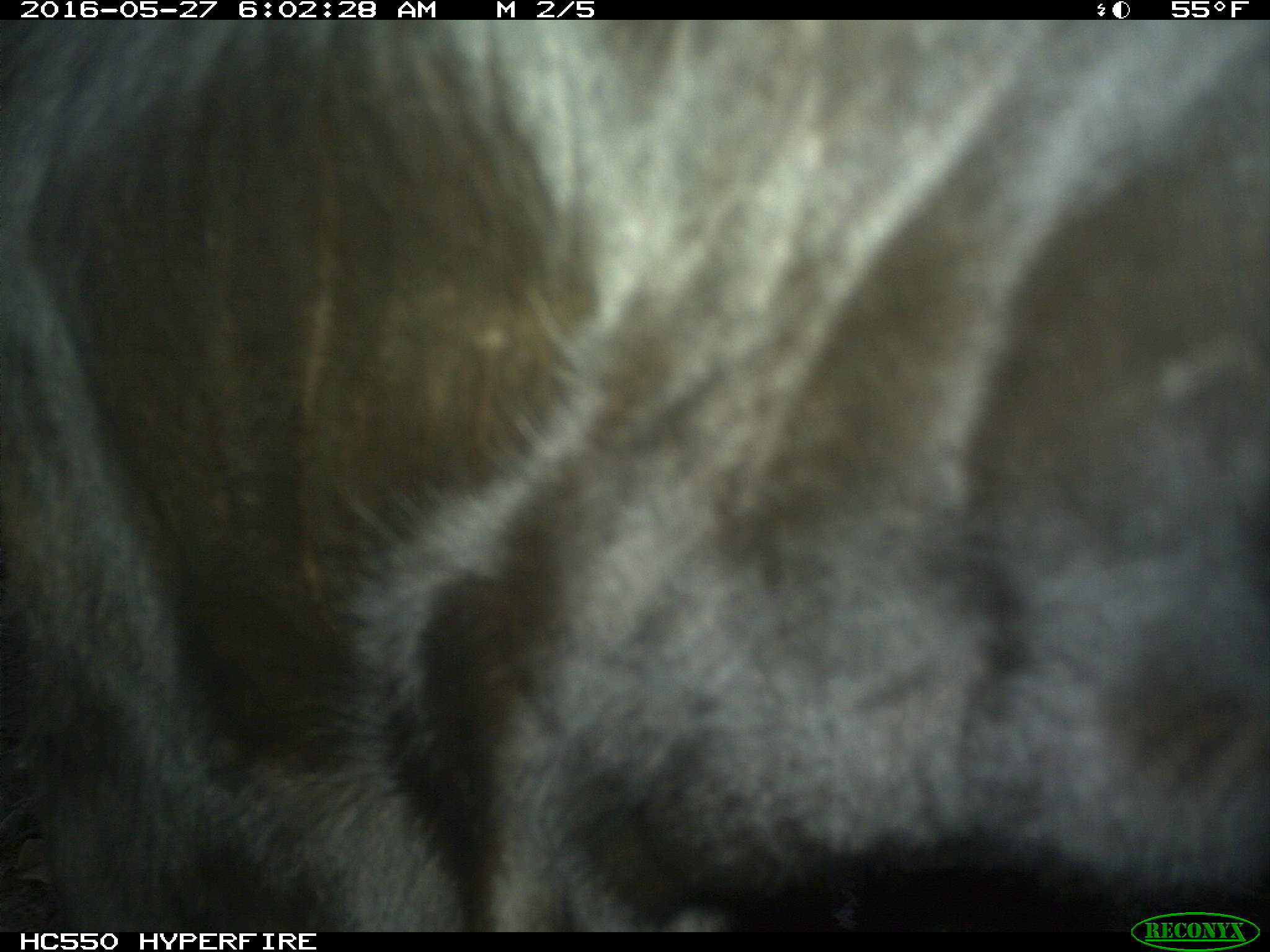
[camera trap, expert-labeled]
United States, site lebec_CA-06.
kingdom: Animalia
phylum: Chordata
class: Mammalia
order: Artiodactyla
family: Bovidae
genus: Bos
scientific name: Bos taurus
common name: domestic cow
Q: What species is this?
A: Bos taurus (domestic cow).